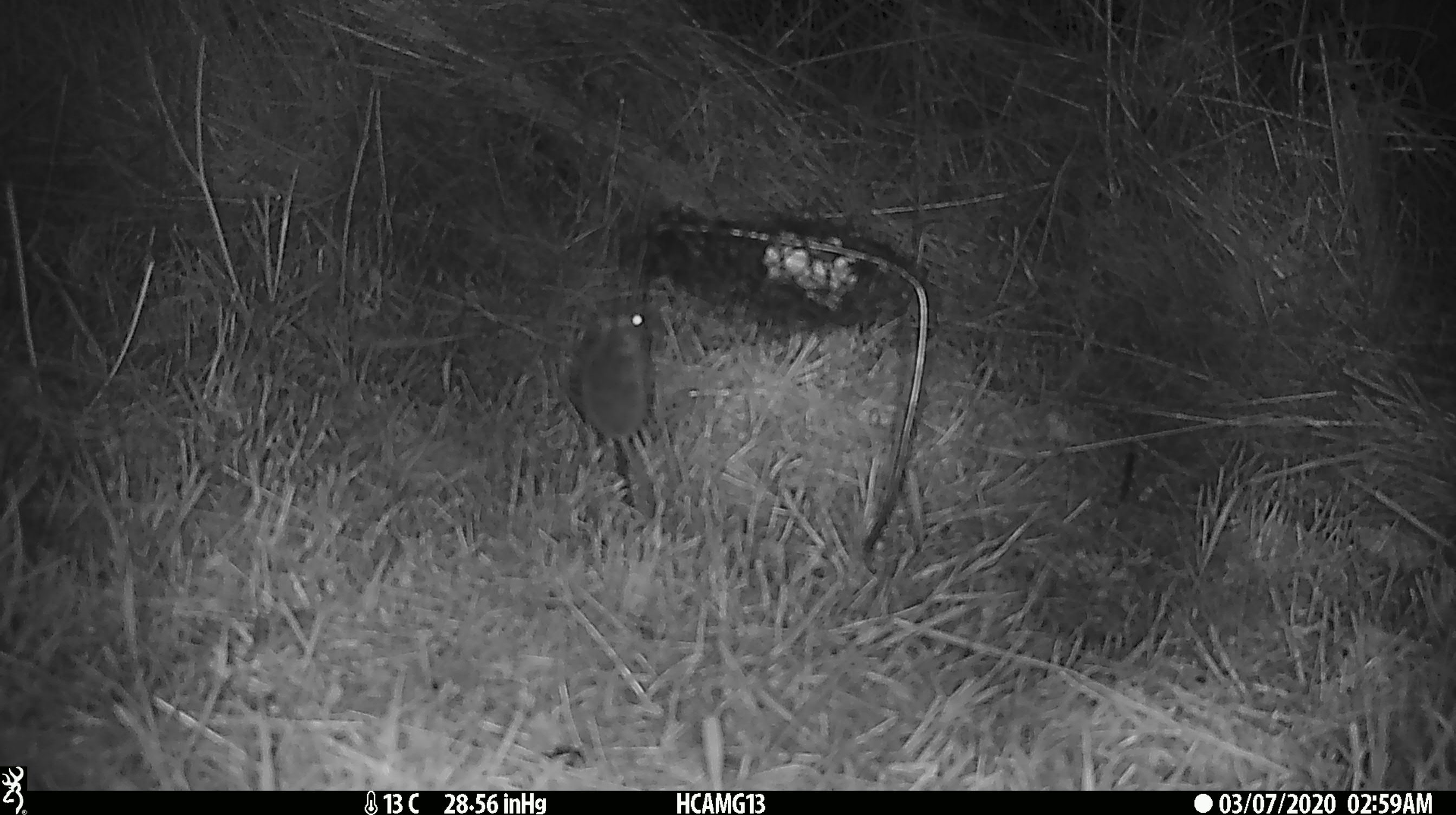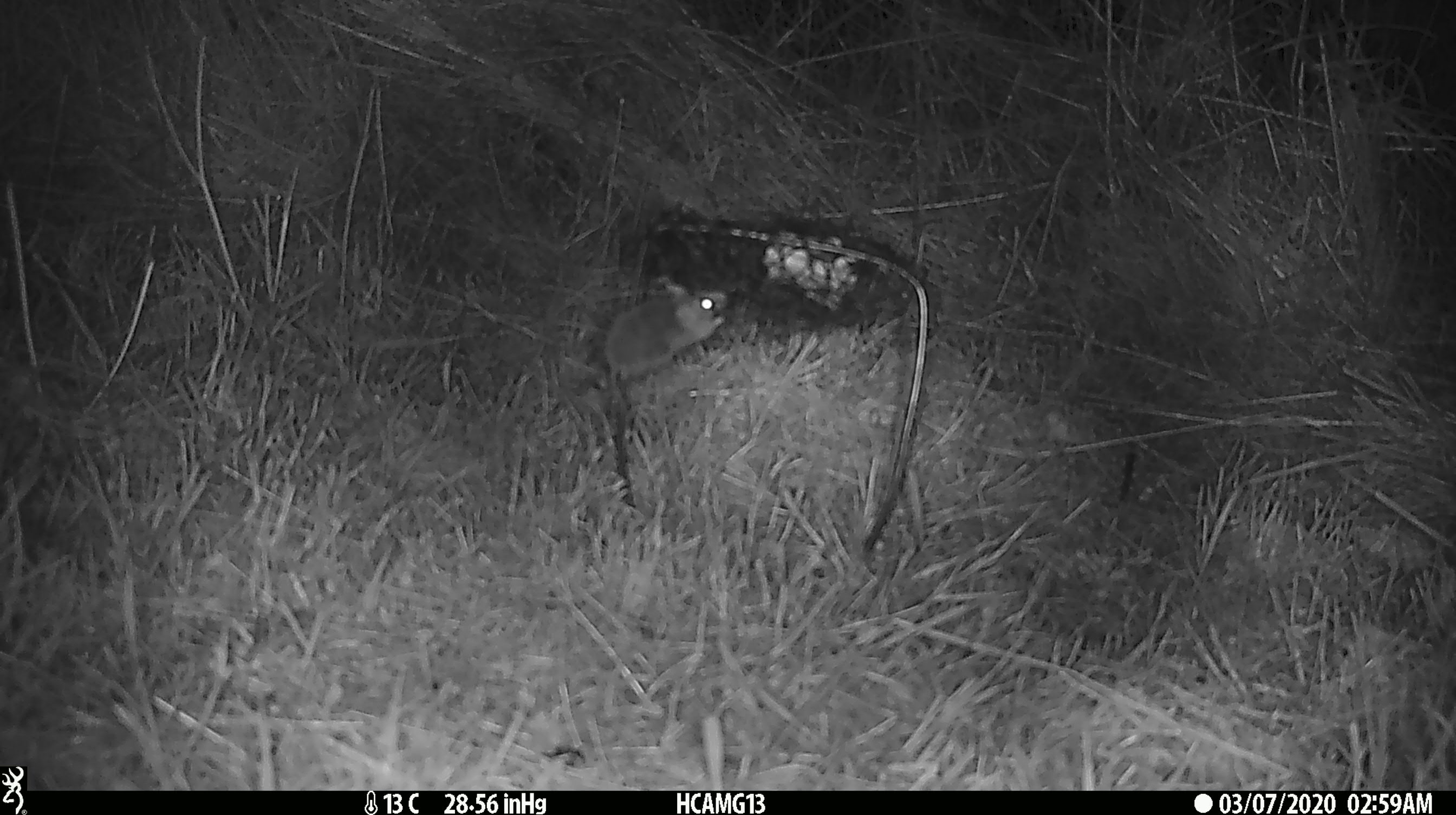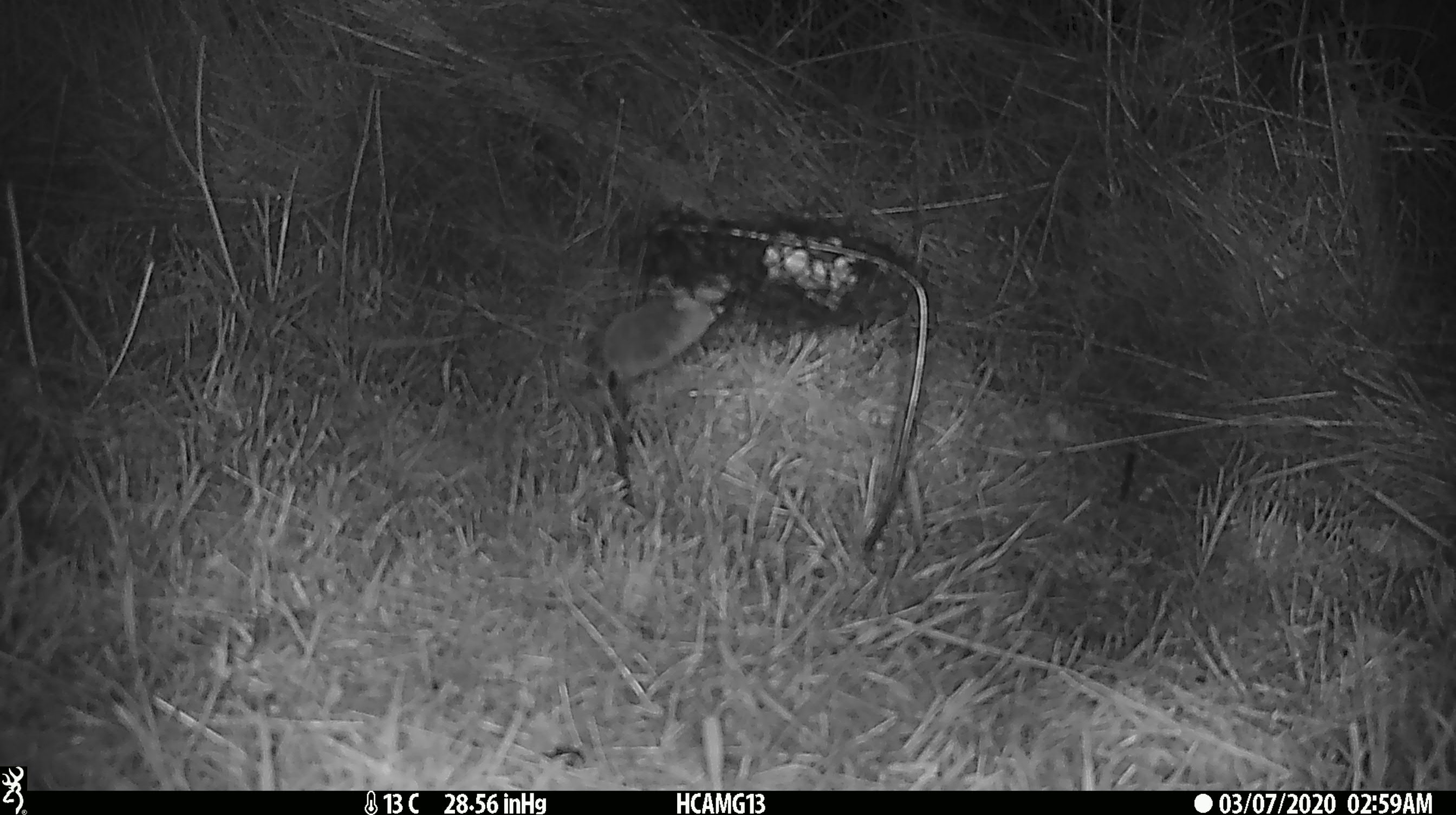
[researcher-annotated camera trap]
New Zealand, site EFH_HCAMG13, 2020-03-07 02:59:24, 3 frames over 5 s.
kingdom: Animalia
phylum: Chordata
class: Mammalia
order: Rodentia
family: Muridae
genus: Mus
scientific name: Mus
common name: mouse